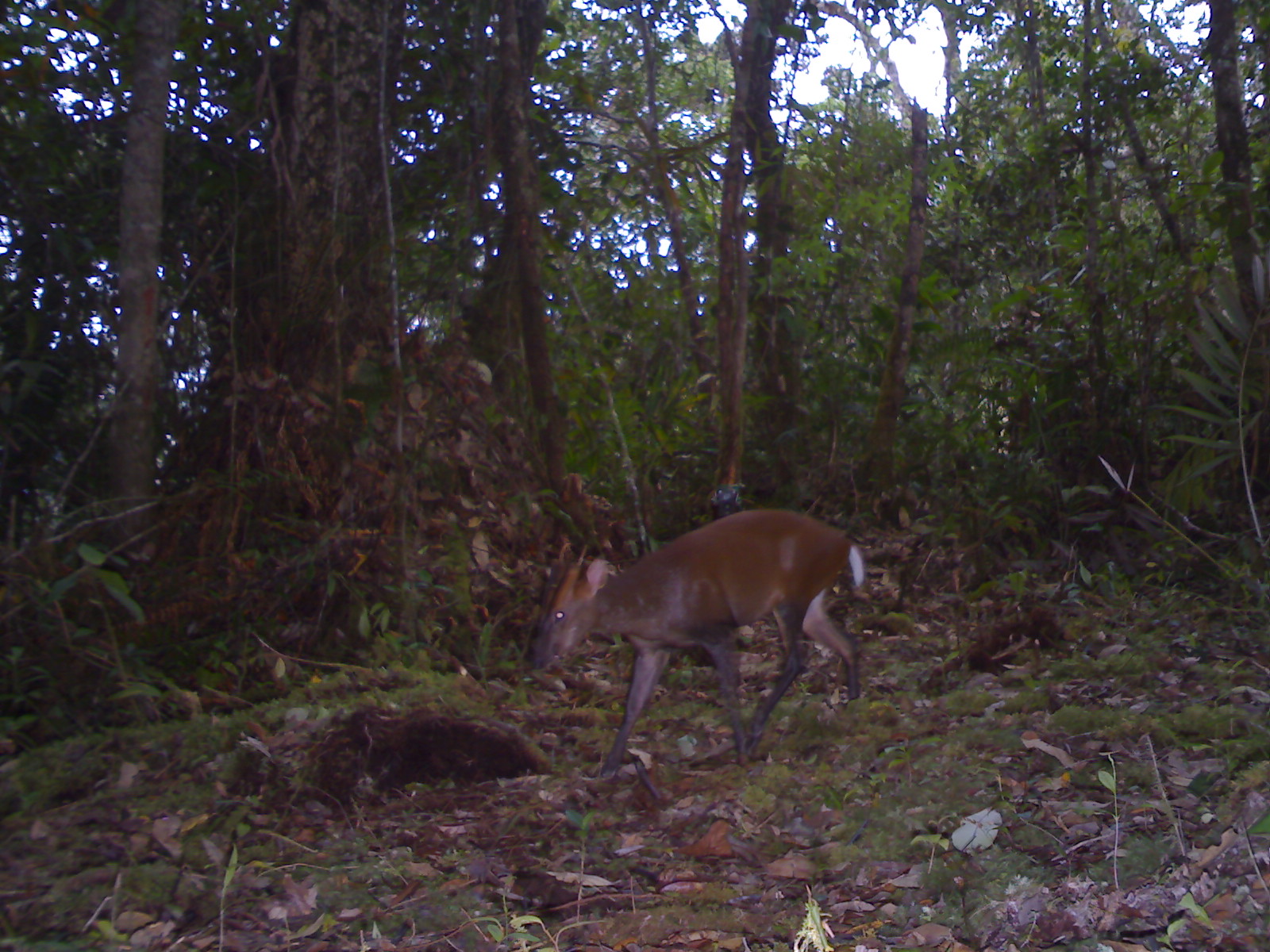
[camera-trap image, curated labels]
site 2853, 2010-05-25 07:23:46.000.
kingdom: Animalia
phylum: Chordata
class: Mammalia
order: Artiodactyla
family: Cervidae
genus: Muntiacus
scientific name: Muntiacus muntjak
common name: southern red muntjac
Muntiacus muntjak (southern red muntjac), count 1.